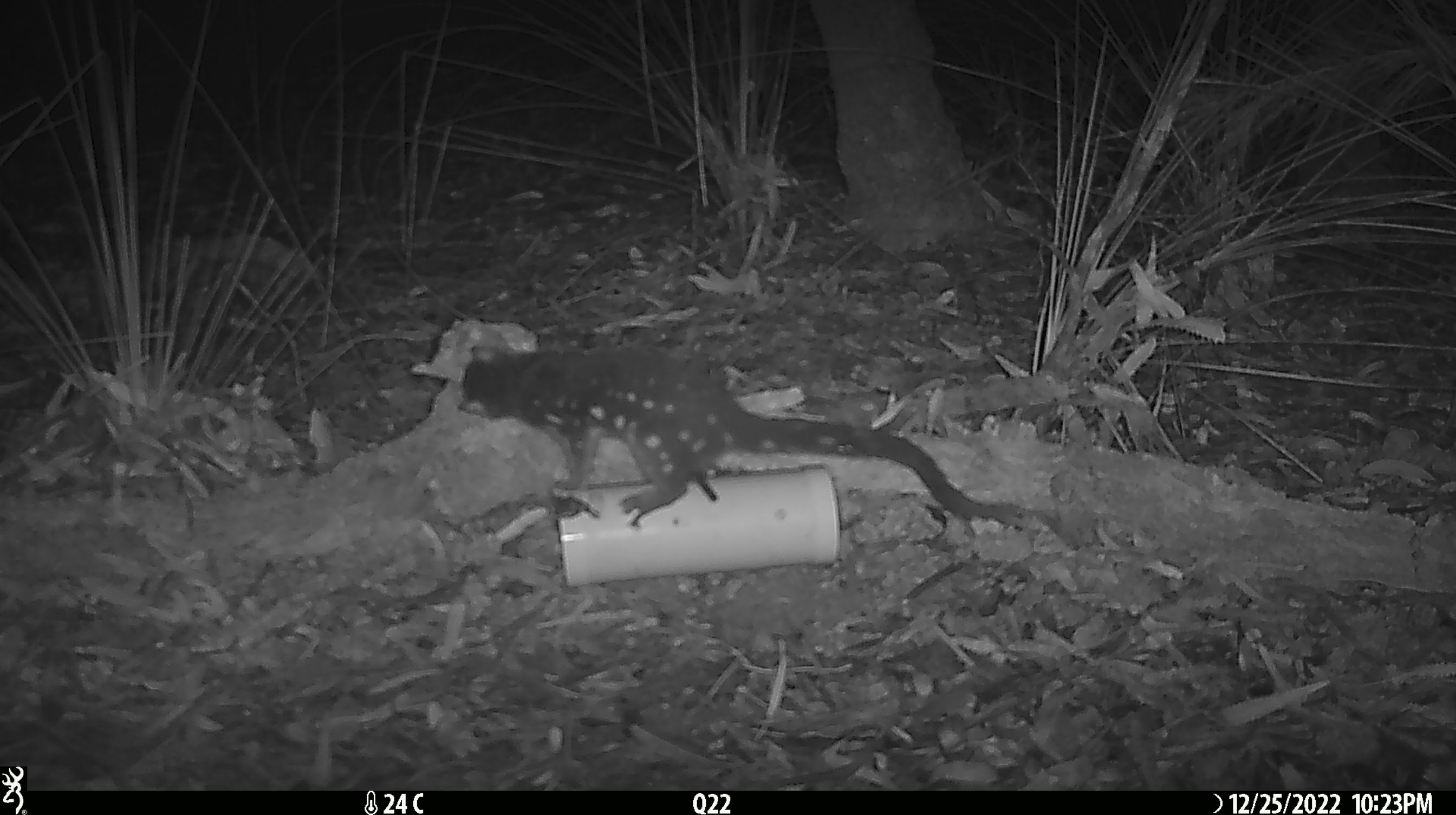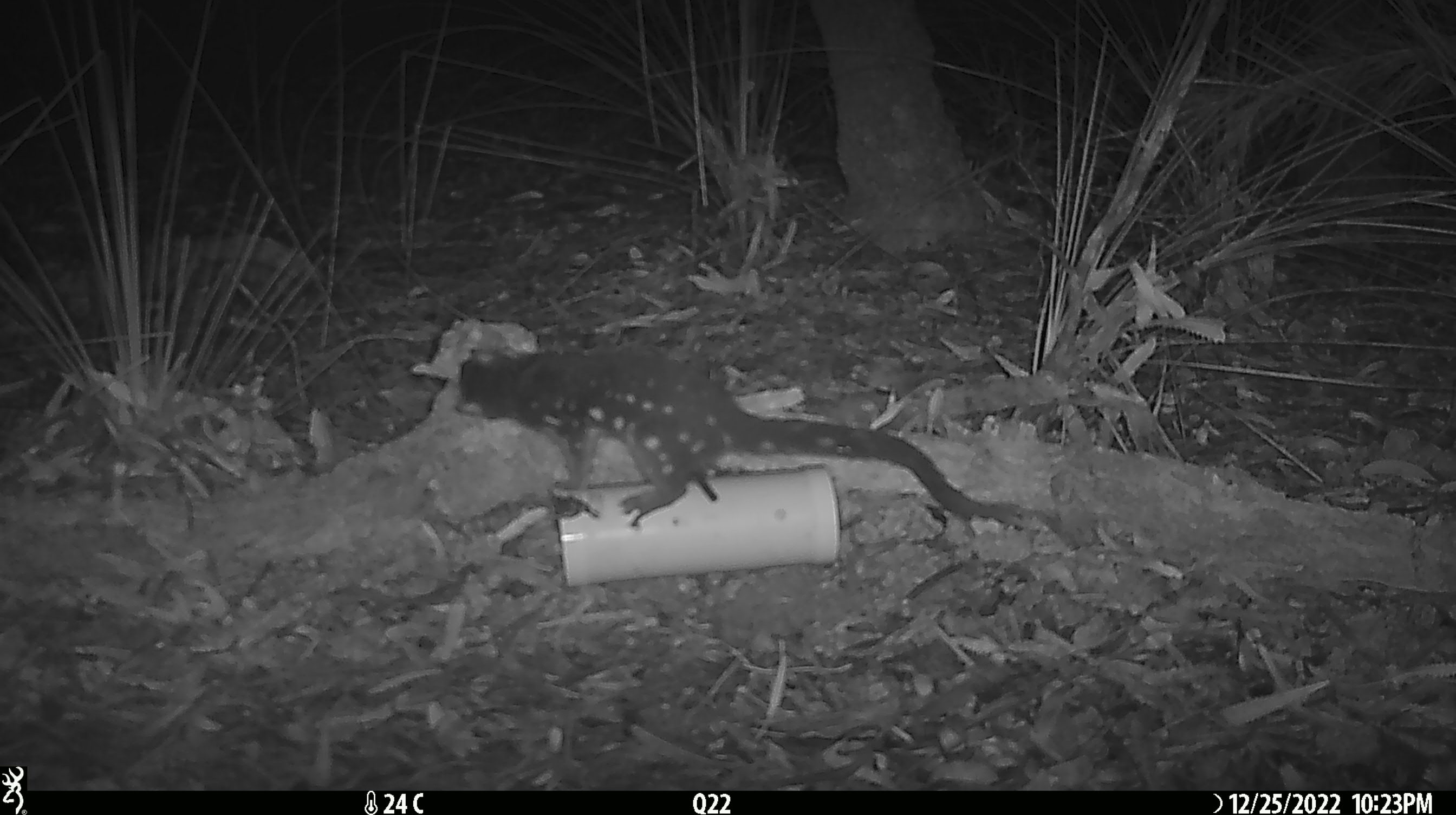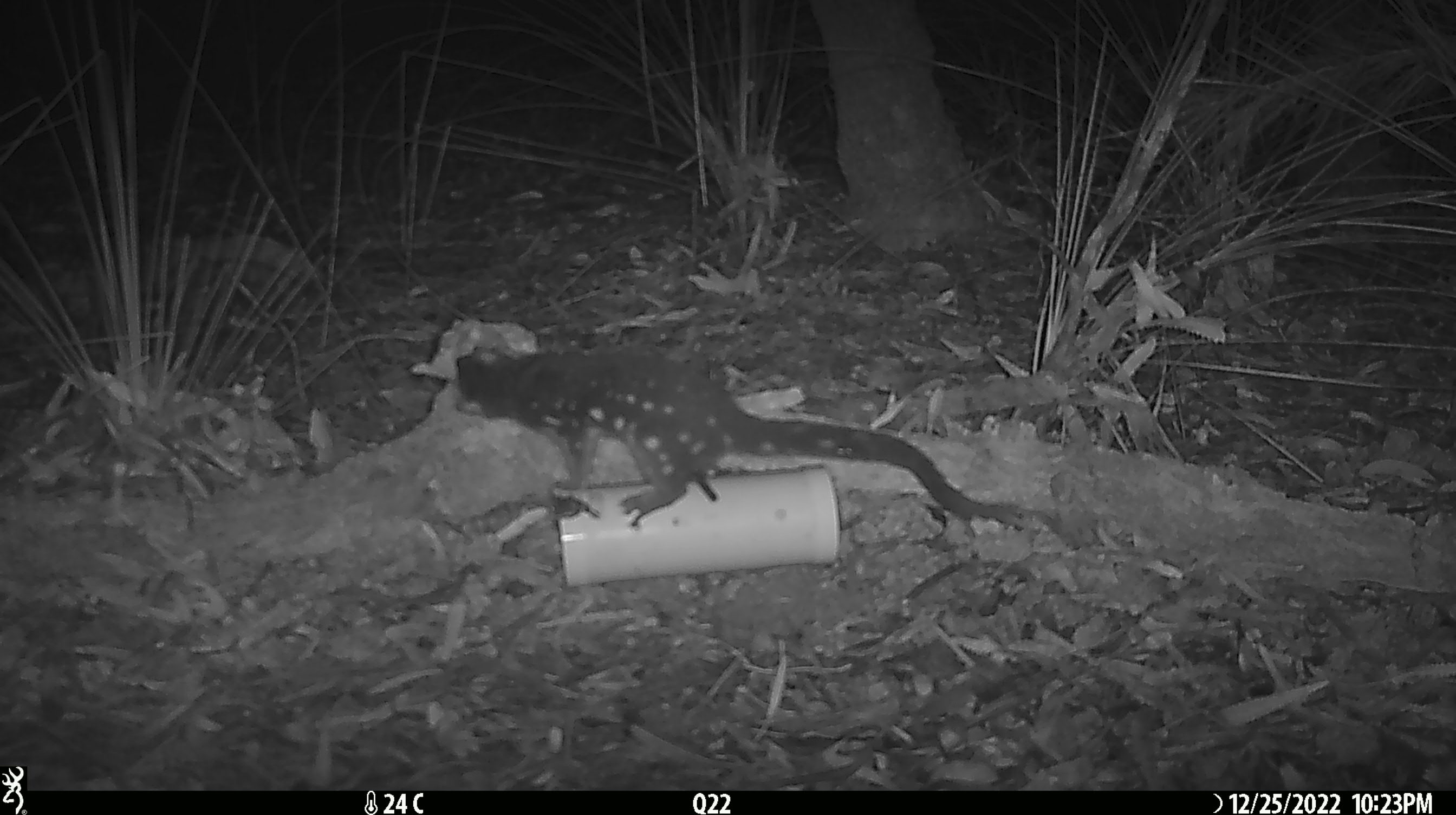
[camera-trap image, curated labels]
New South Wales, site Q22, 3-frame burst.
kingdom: Animalia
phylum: Chordata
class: Mammalia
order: Dasyuromorphia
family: Dasyuridae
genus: Dasyurus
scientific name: Dasyurus maculatus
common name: spotted-tailed quoll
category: quoll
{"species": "quoll (spotted-tailed quoll) (Dasyurus maculatus)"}